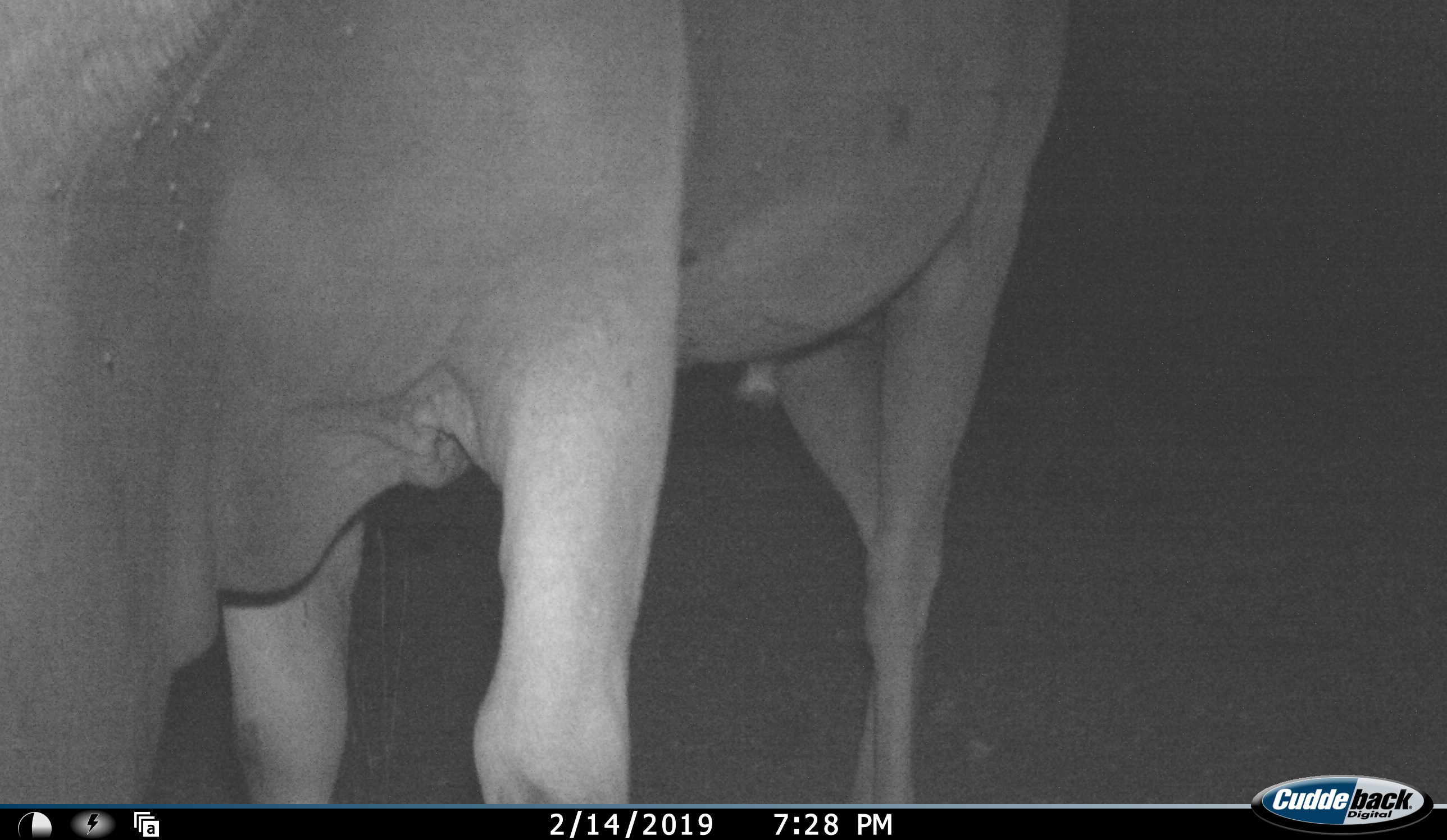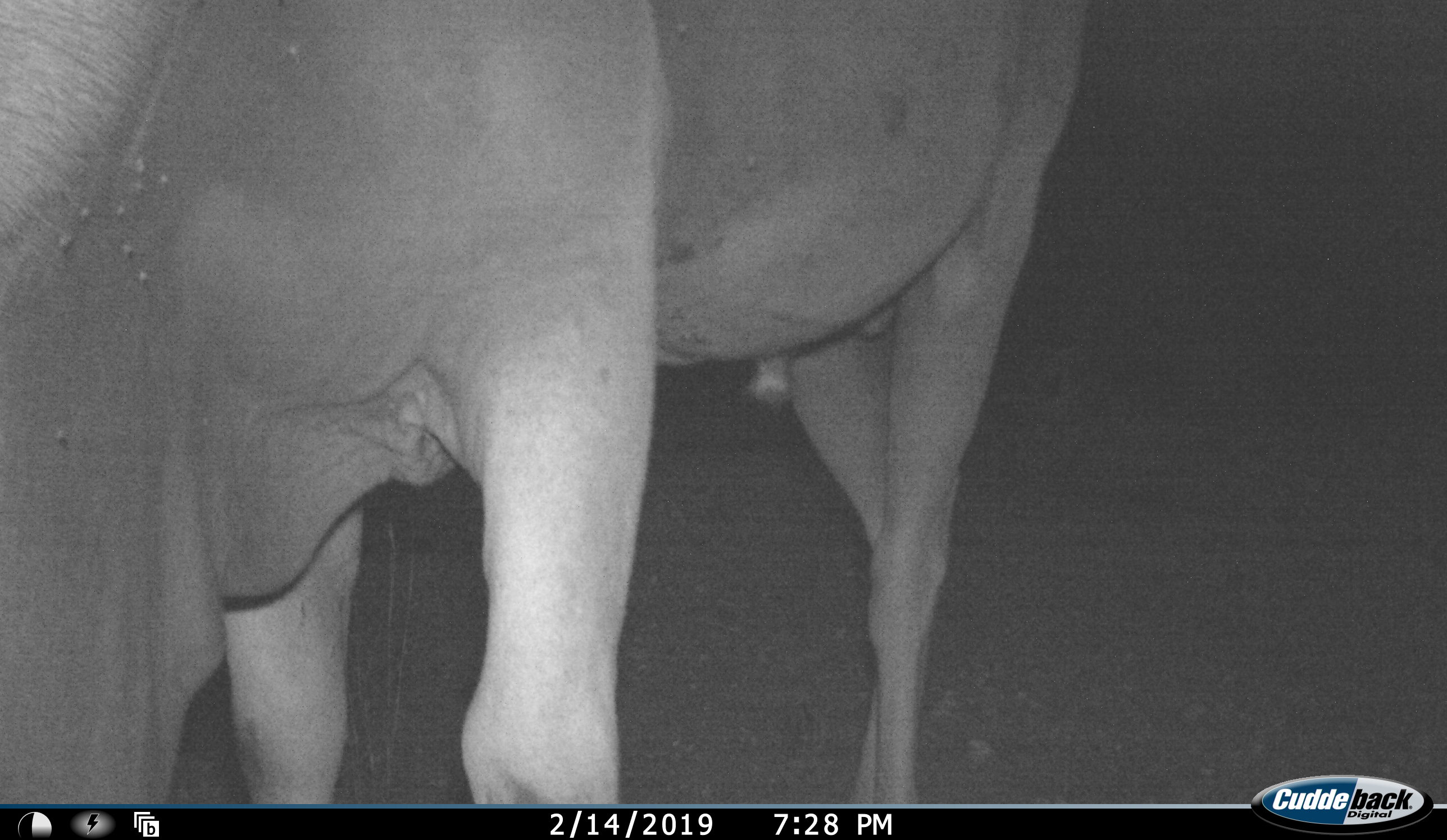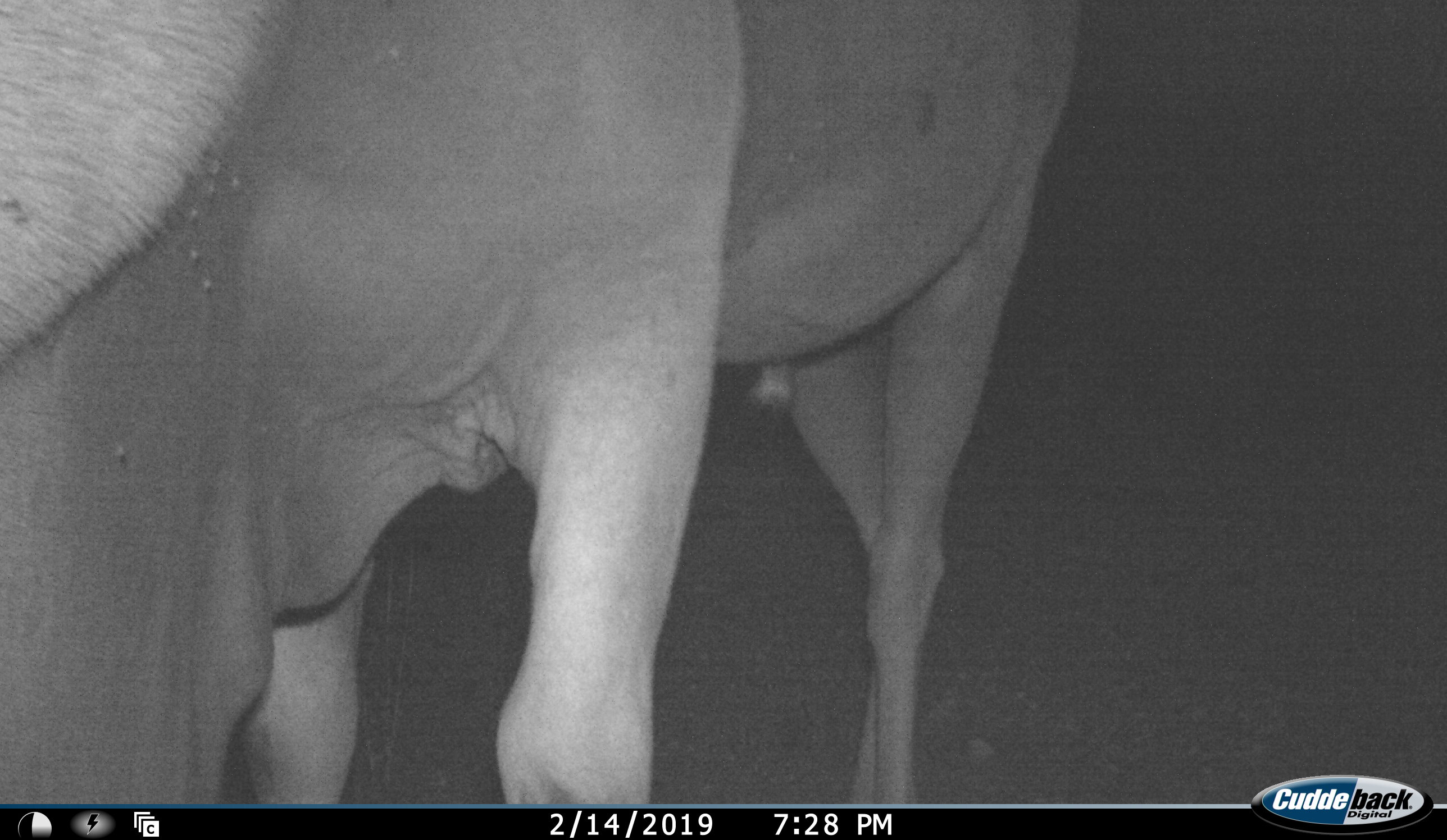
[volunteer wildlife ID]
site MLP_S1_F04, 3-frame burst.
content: unidentified animal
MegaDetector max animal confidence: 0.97